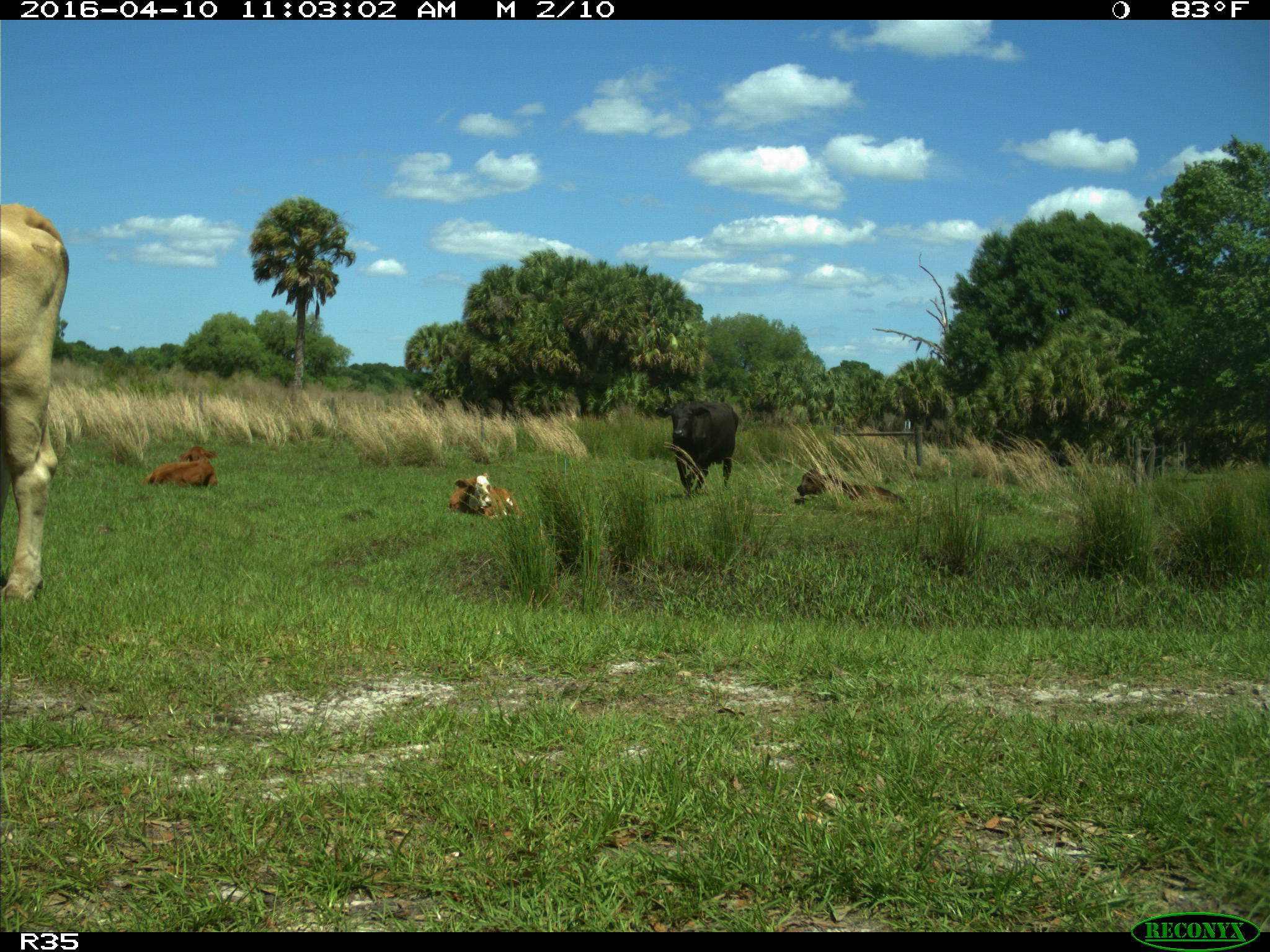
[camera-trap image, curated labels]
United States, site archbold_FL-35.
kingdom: Animalia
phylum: Chordata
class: Mammalia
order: Artiodactyla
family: Bovidae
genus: Bos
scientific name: Bos taurus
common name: domestic cow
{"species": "Bos taurus (domestic cow)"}